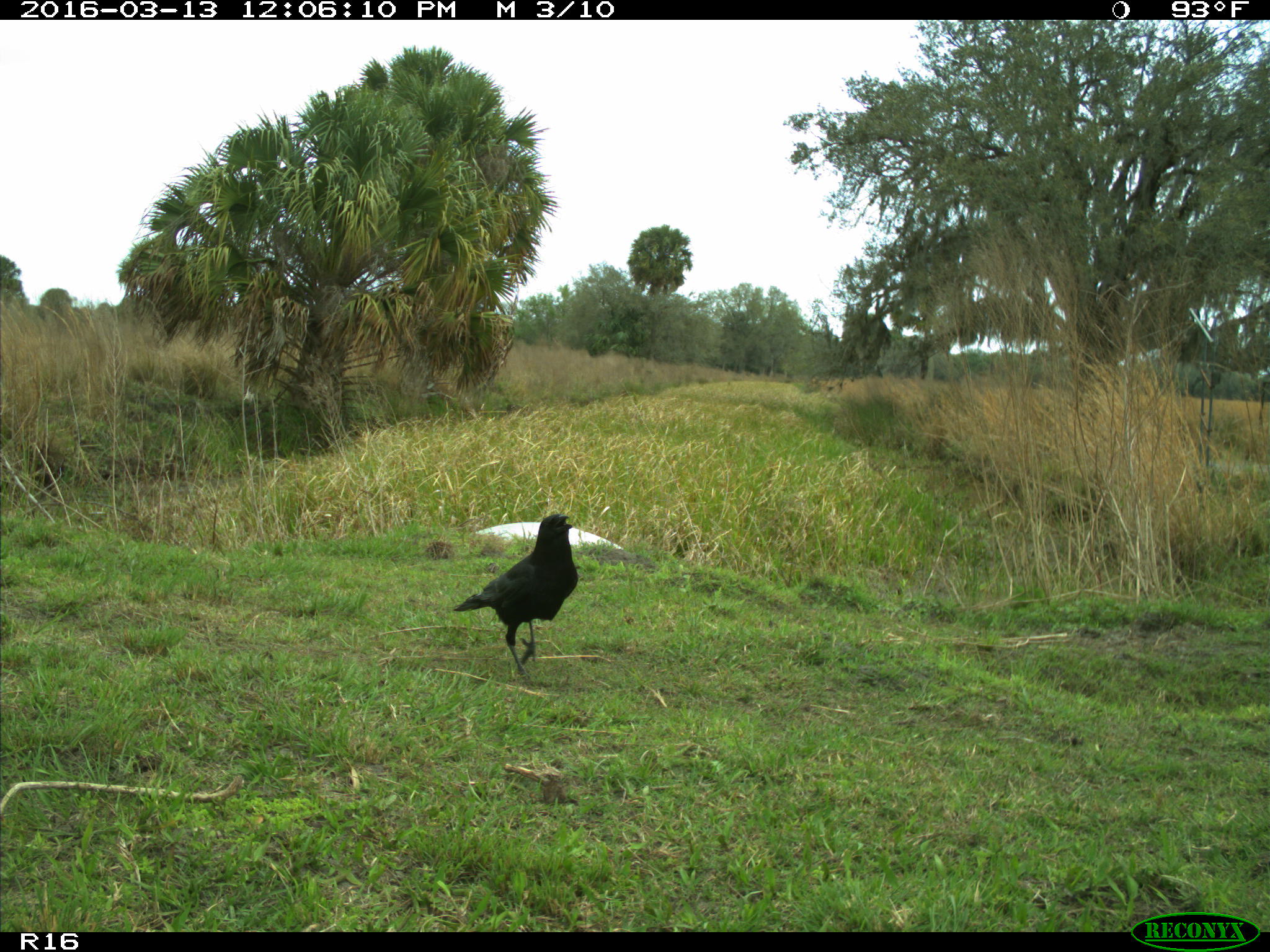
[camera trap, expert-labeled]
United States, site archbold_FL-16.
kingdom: Animalia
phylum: Chordata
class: Aves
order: Passeriformes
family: Corvidae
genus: Corvus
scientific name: Corvus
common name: crows and ravens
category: unidentified corvus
Unidentified corvus (crows and ravens) (Corvus).